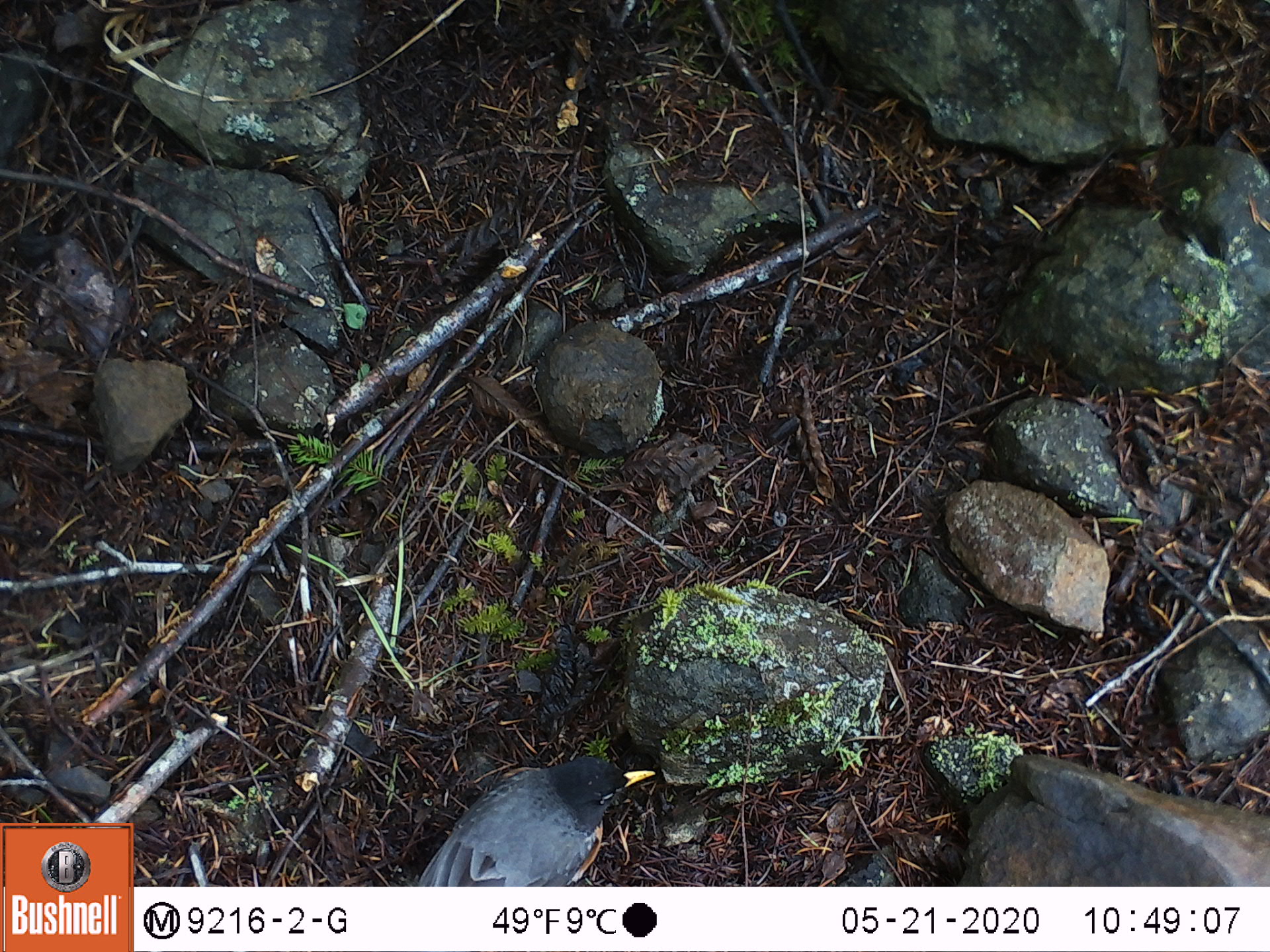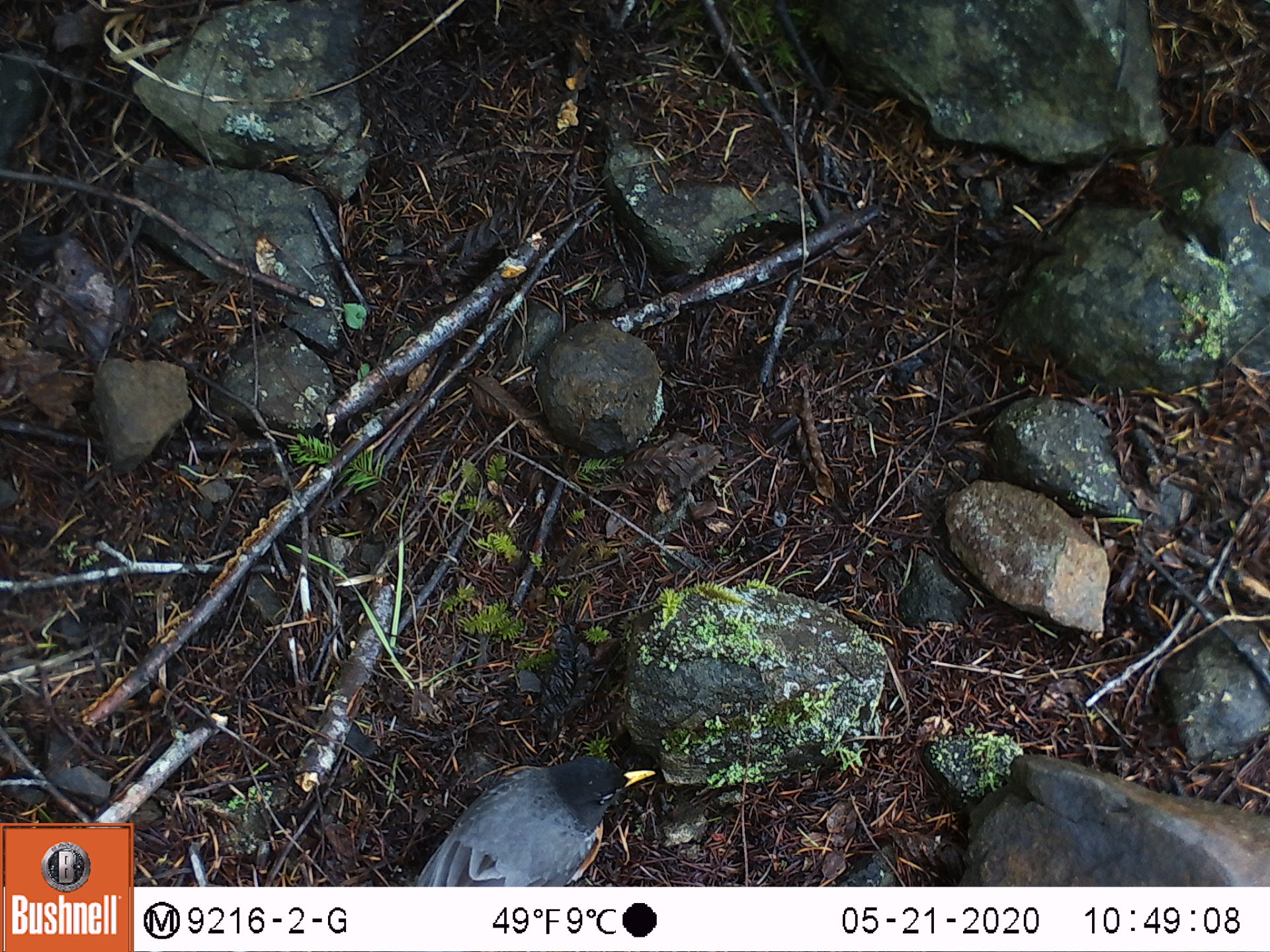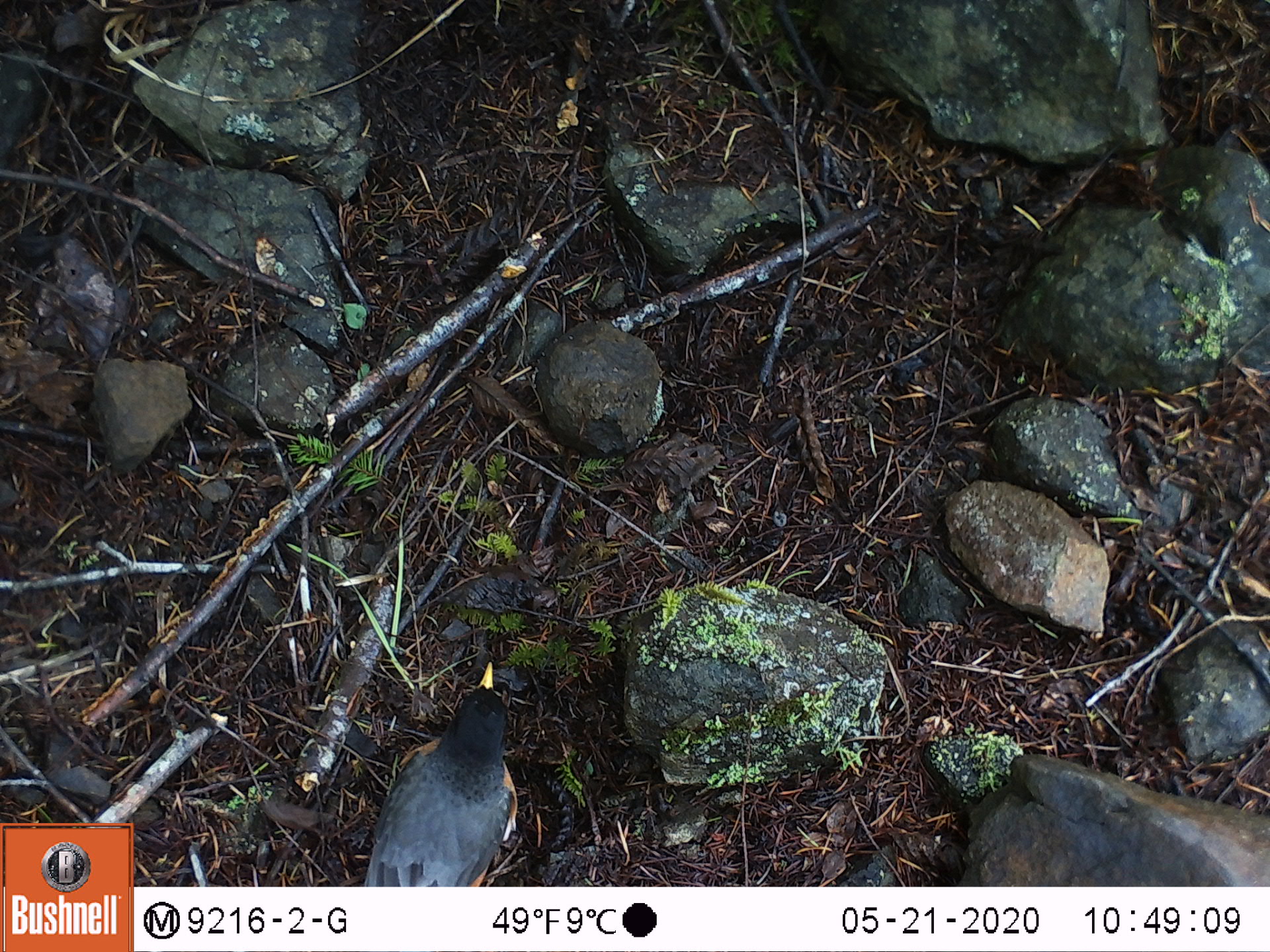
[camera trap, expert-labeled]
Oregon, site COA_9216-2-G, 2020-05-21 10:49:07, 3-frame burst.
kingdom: Animalia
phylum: Chordata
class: Aves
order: Passeriformes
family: Turdidae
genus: Turdus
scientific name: Turdus migratorius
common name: american robin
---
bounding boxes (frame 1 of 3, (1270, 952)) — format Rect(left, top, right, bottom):
american robin: Rect(399, 749, 675, 885)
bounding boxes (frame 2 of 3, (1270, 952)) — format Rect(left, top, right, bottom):
american robin: Rect(401, 747, 669, 883)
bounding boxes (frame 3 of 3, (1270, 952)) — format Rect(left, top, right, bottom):
american robin: Rect(349, 649, 532, 880)